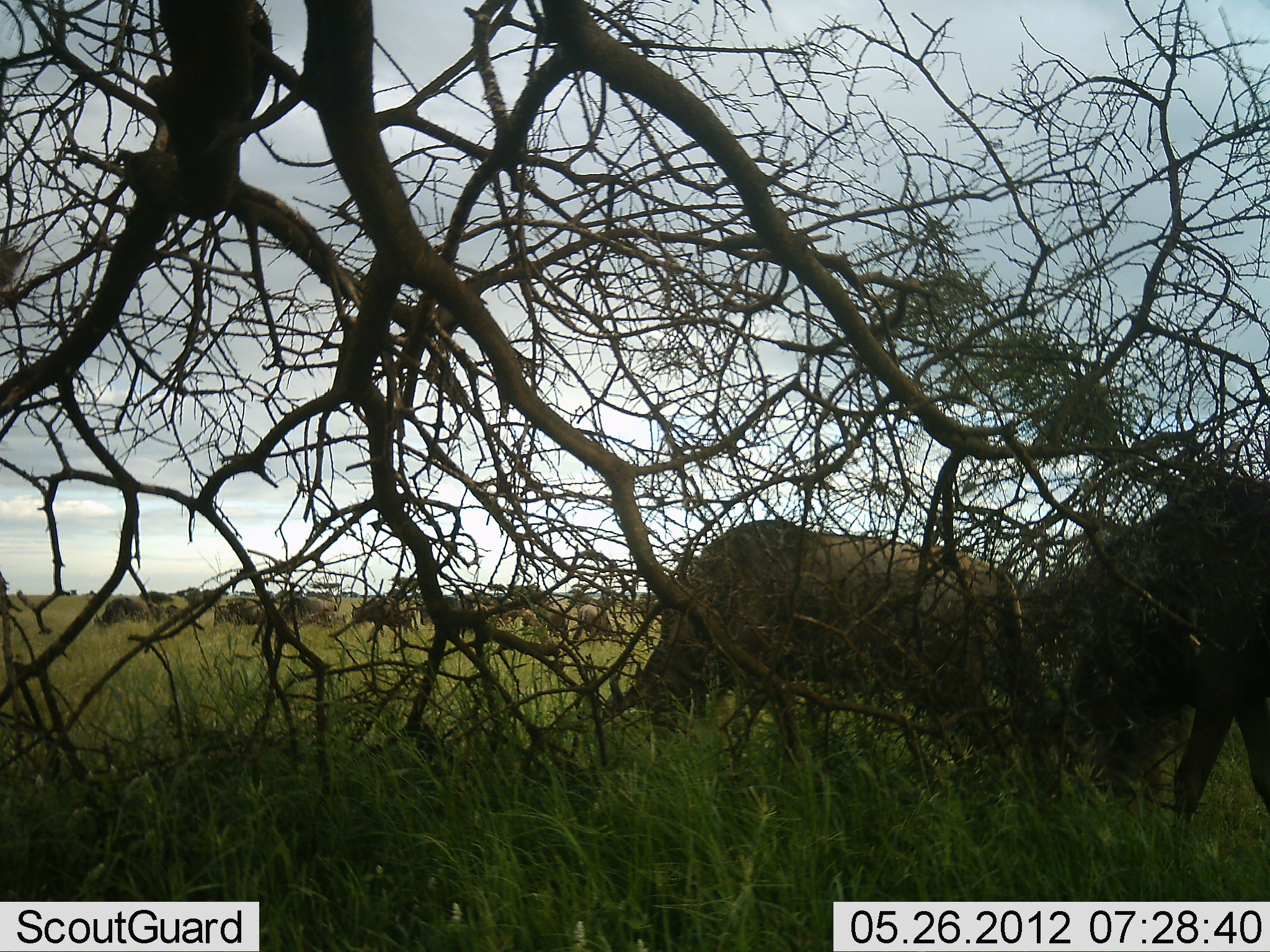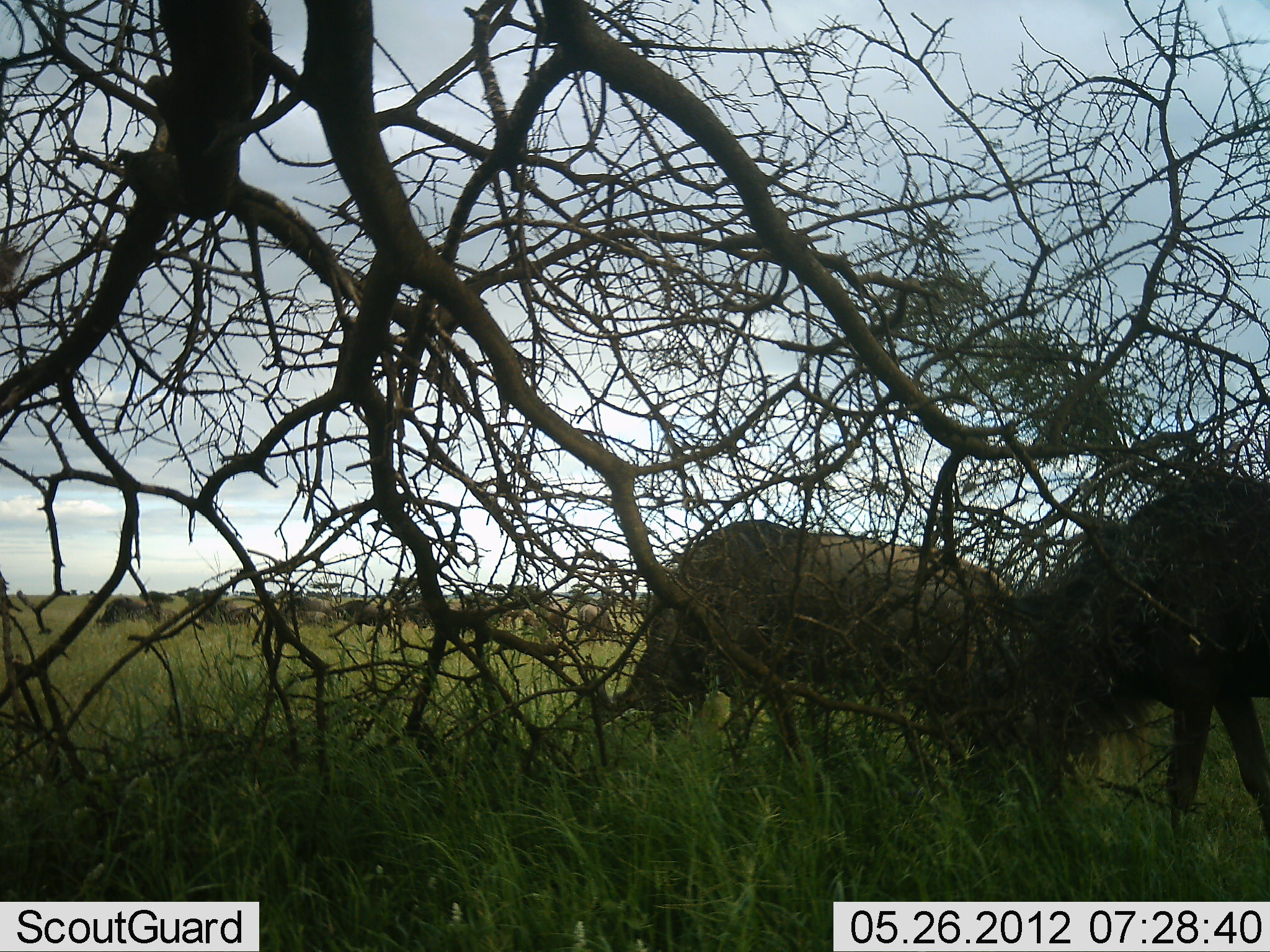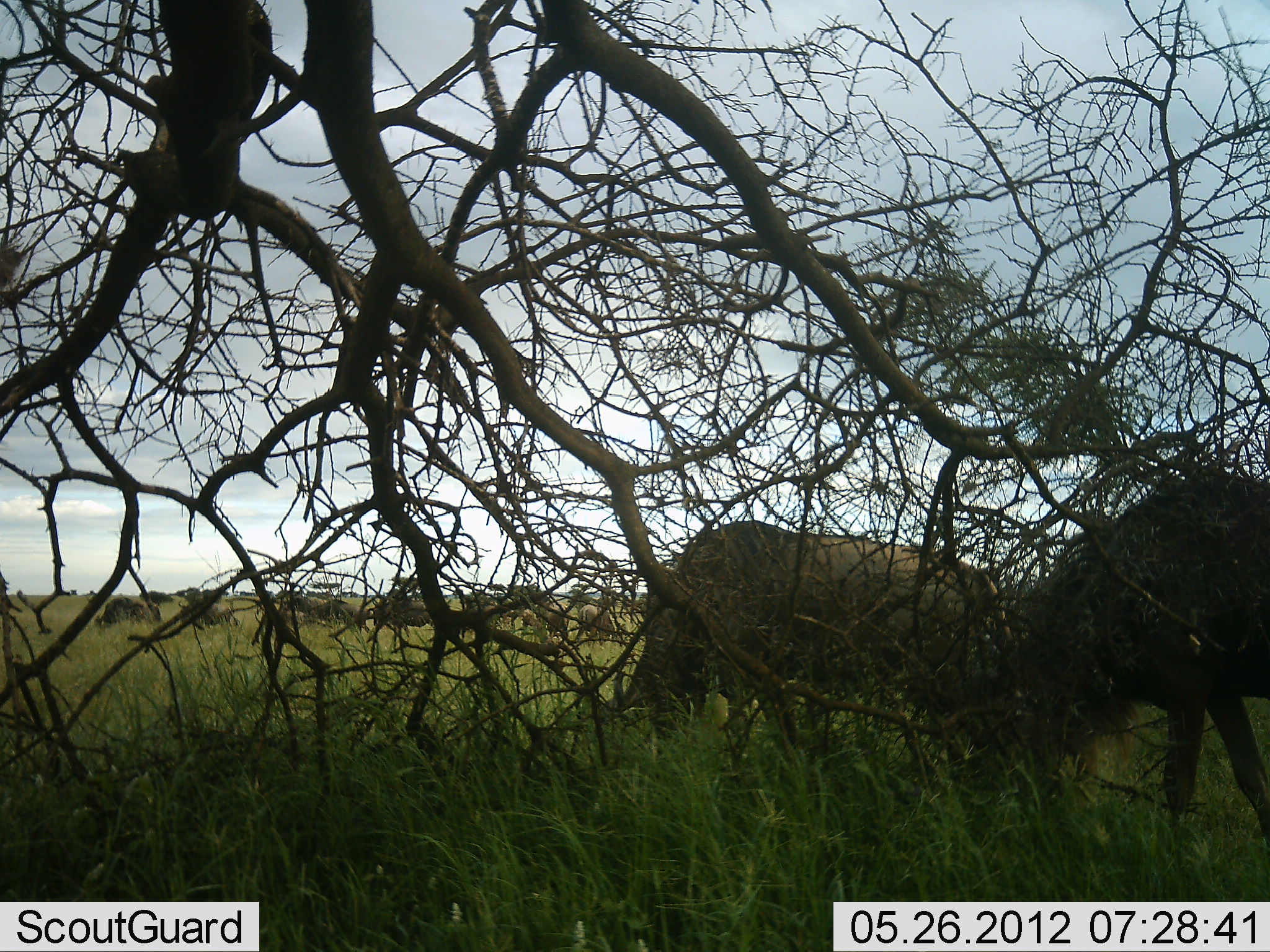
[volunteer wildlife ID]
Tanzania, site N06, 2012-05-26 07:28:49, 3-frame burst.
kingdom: Animalia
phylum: Chordata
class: Mammalia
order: Artiodactyla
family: Bovidae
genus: Connochaetes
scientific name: Connochaetes taurinus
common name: blue wildebeest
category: wildebeest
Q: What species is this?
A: Wildebeest (blue wildebeest) (Connochaetes taurinus).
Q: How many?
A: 11-50.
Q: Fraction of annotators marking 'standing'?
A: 30%.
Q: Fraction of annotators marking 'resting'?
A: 0%.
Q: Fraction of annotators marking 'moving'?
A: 45%.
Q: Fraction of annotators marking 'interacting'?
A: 0%.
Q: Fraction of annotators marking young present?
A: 0%.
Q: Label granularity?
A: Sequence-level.